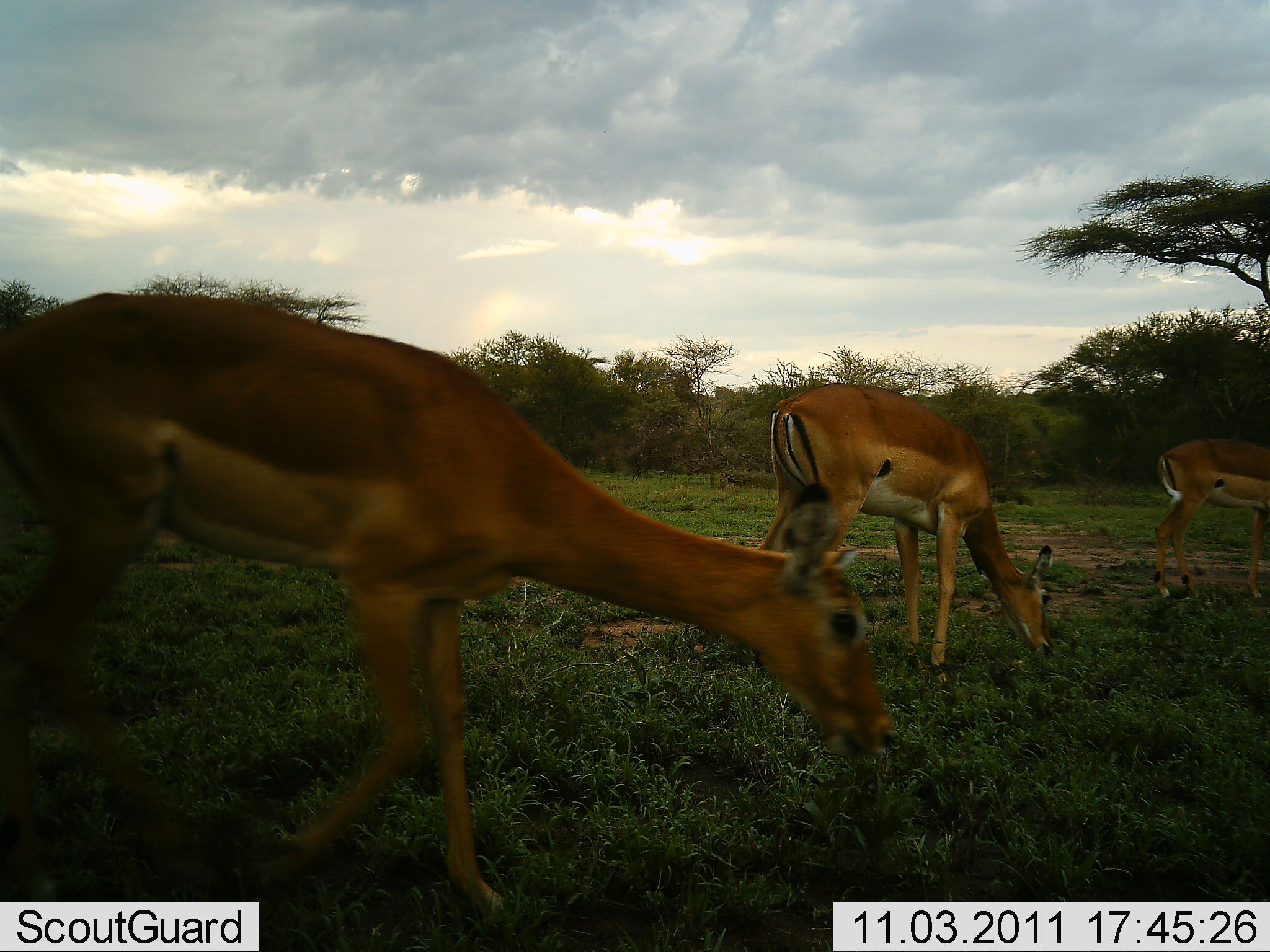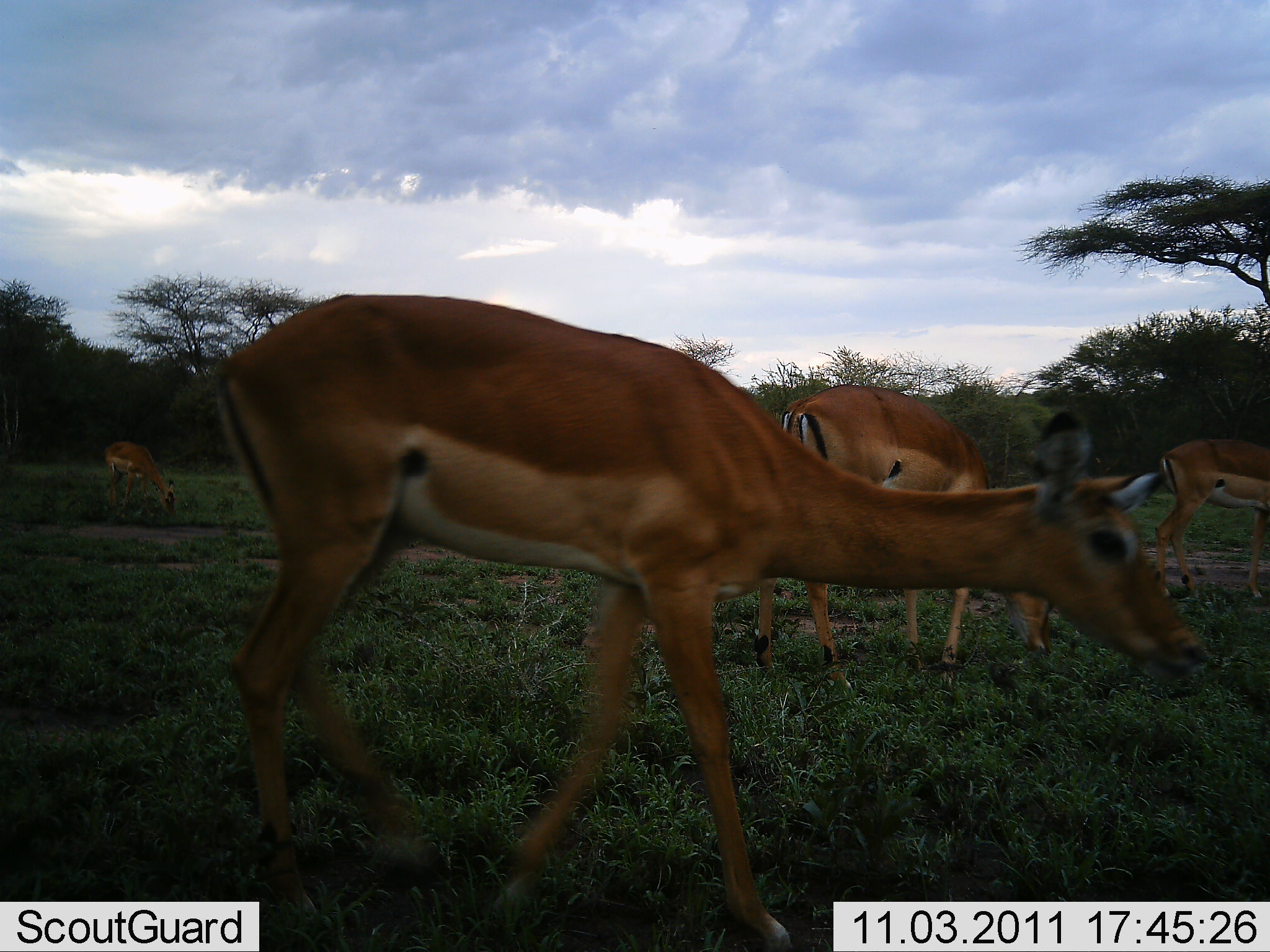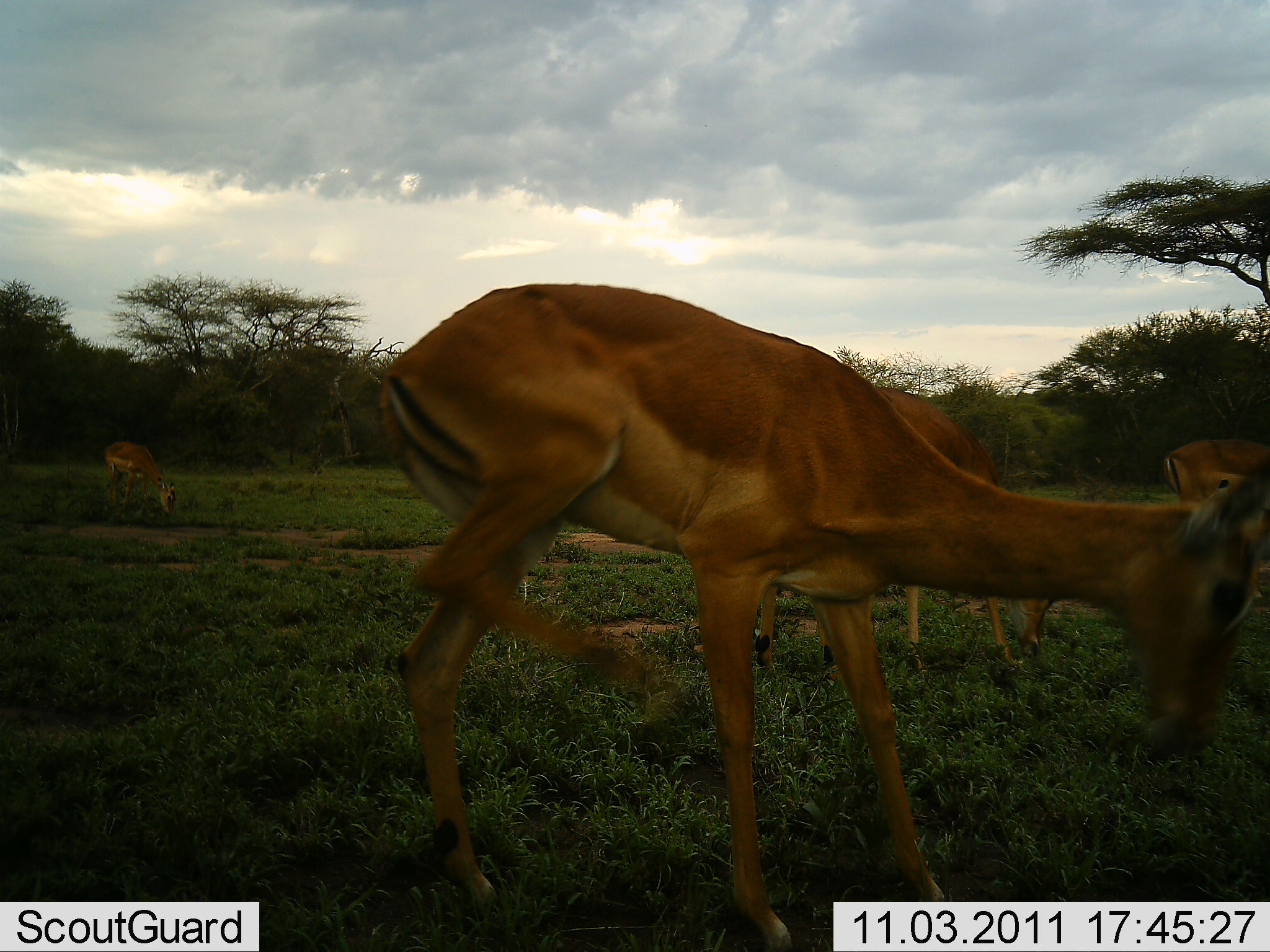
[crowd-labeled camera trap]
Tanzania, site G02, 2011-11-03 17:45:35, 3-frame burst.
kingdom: Animalia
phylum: Chordata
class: Mammalia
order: Artiodactyla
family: Bovidae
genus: Aepyceros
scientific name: Aepyceros melampus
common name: impala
Impala (Aepyceros melampus), count 4. Behavior (volunteer vote fractions): standing 50%, resting 0%, moving 60%, interacting 10%. Young present (vote fraction): 0%. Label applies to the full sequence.